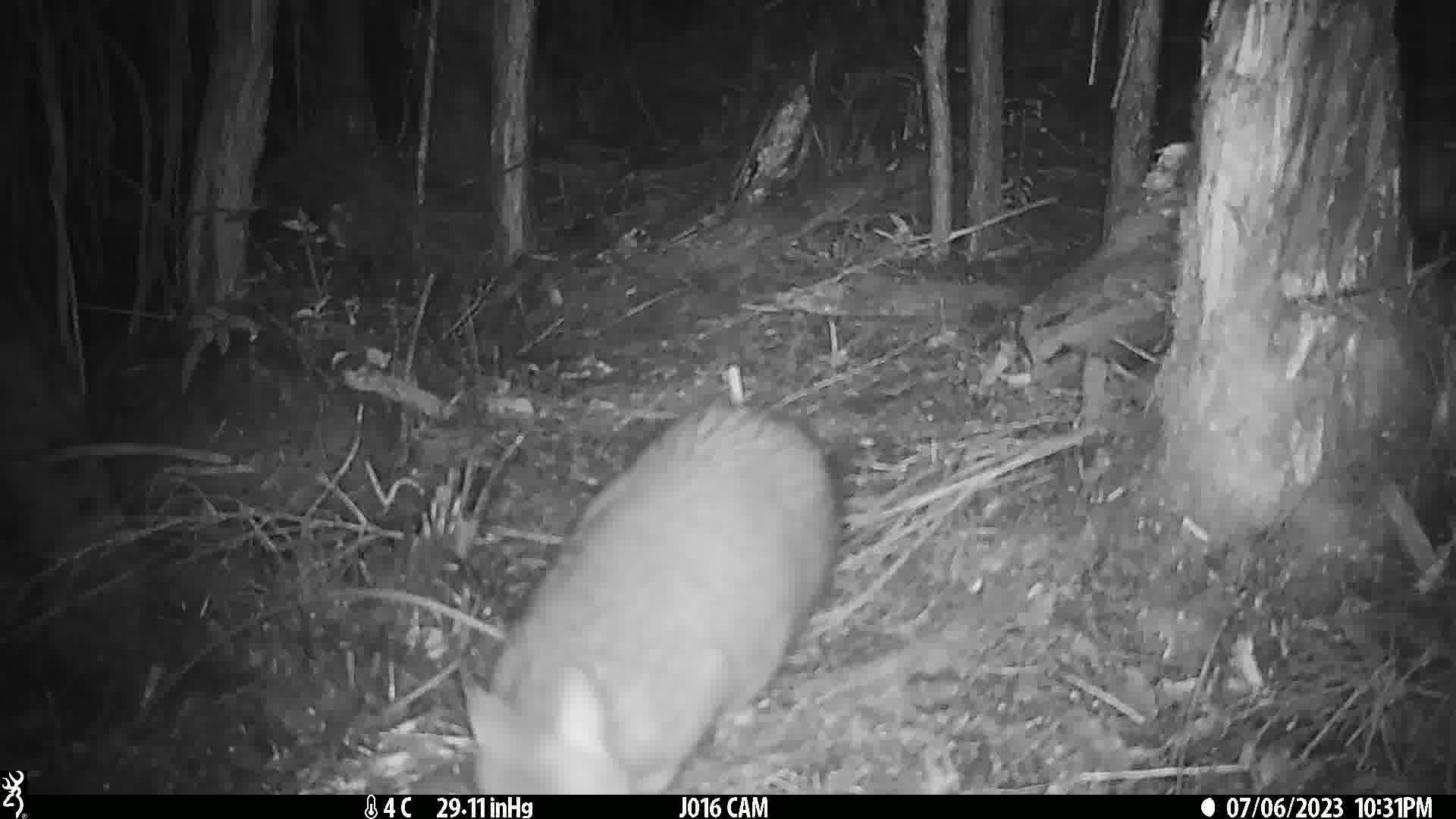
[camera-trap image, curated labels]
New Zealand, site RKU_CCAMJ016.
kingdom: Animalia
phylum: Chordata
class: Mammalia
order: Diprotodontia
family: Phalangeridae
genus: Trichosurus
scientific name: Trichosurus vulpecula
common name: common brushtail possum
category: possum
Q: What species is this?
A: Possum (common brushtail possum) (Trichosurus vulpecula).